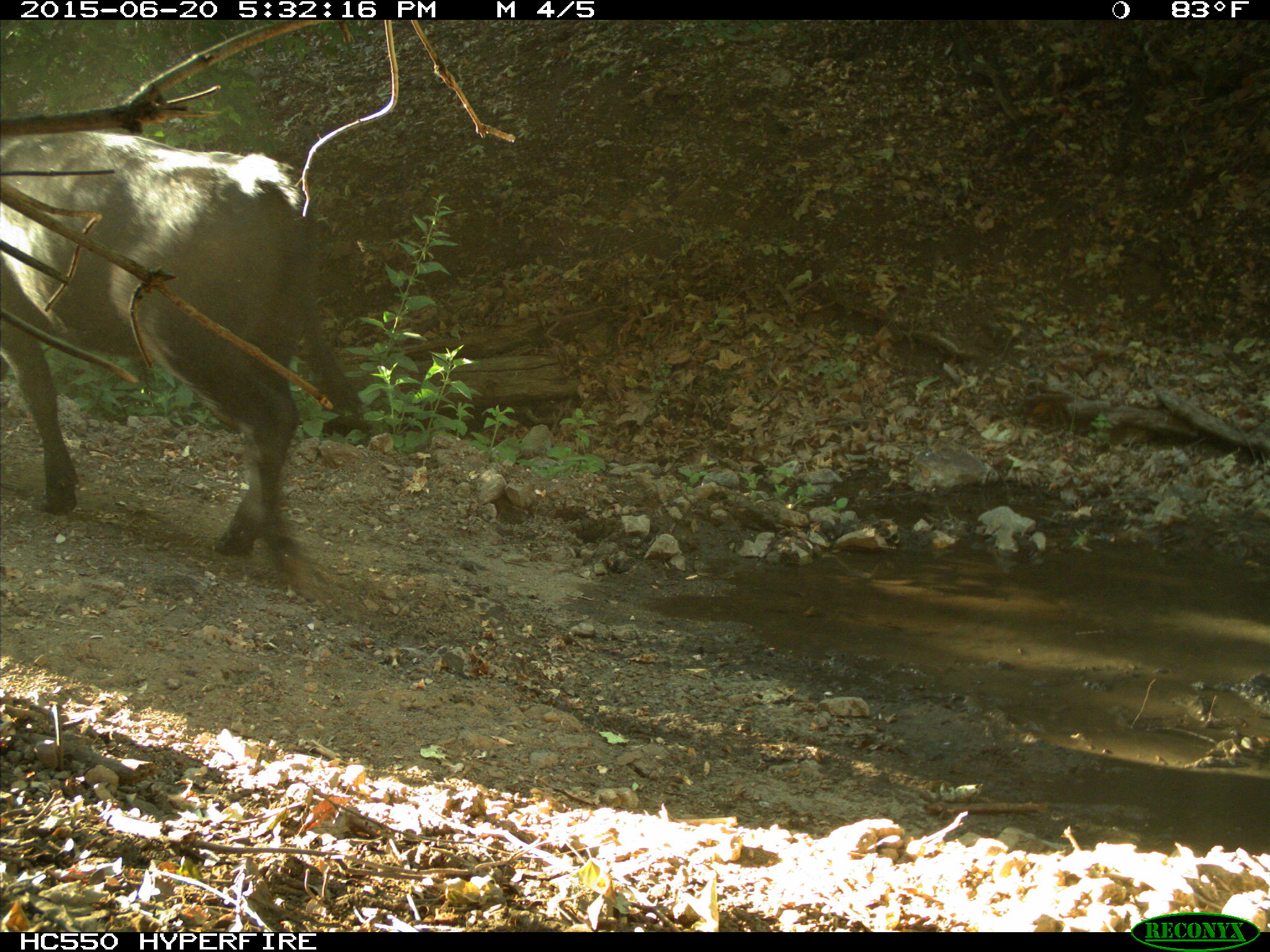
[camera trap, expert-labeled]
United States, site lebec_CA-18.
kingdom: Animalia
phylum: Chordata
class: Mammalia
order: Artiodactyla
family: Bovidae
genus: Bos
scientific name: Bos taurus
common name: domestic cow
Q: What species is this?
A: Bos taurus (domestic cow).